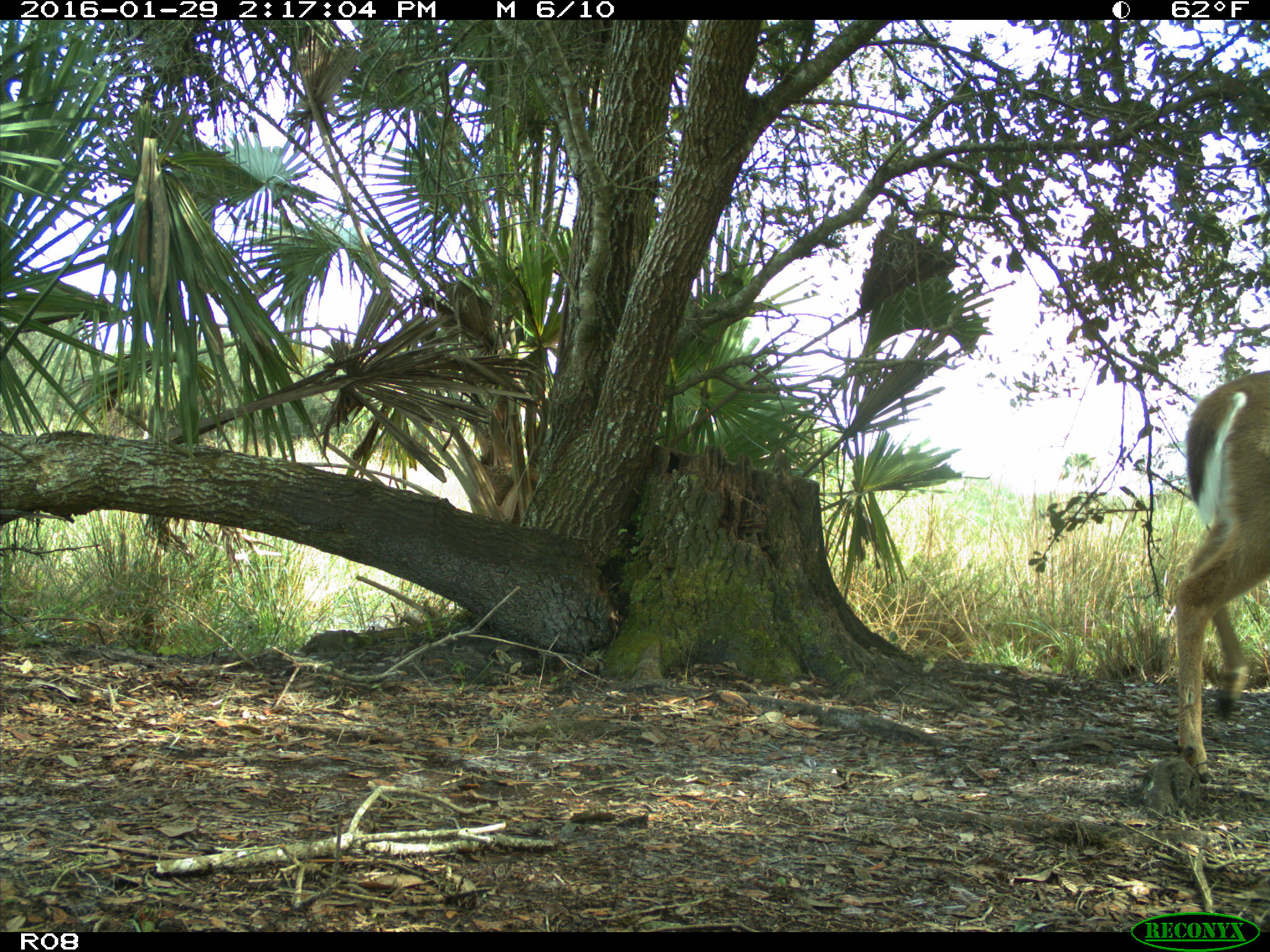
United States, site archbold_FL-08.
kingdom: Animalia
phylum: Chordata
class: Mammalia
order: Artiodactyla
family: Cervidae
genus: Odocoileus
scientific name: Odocoileus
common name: deer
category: unidentified deer